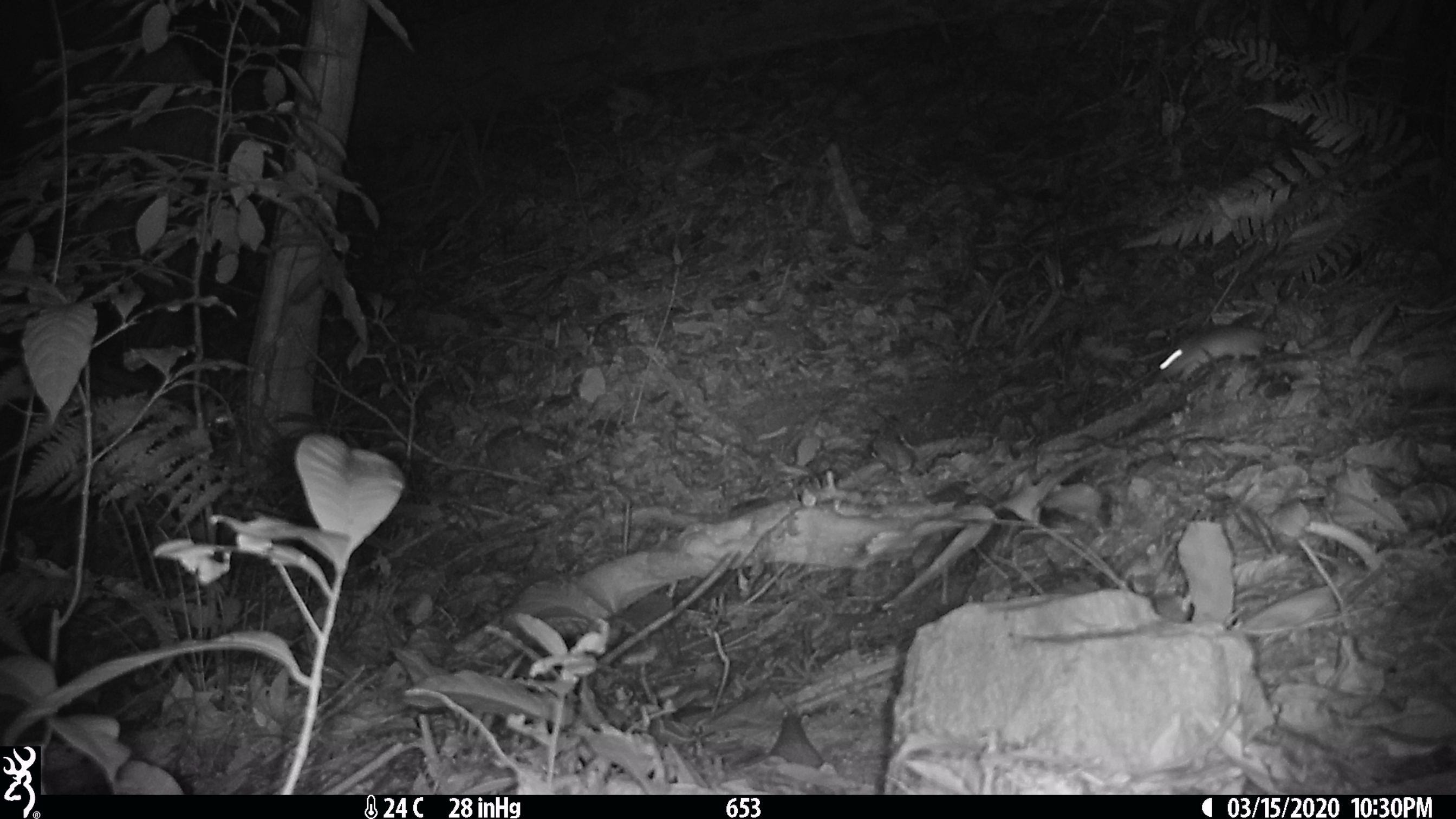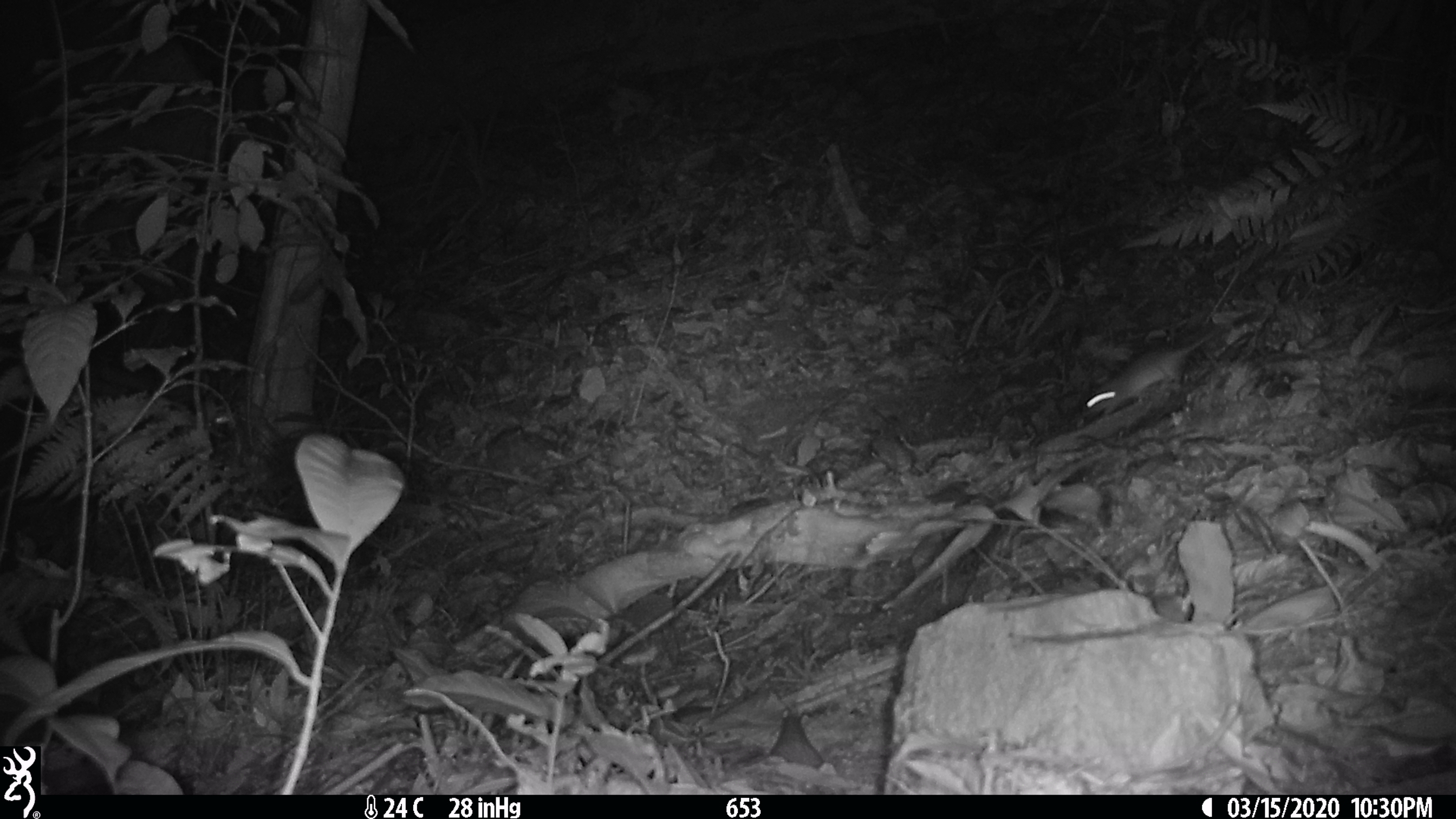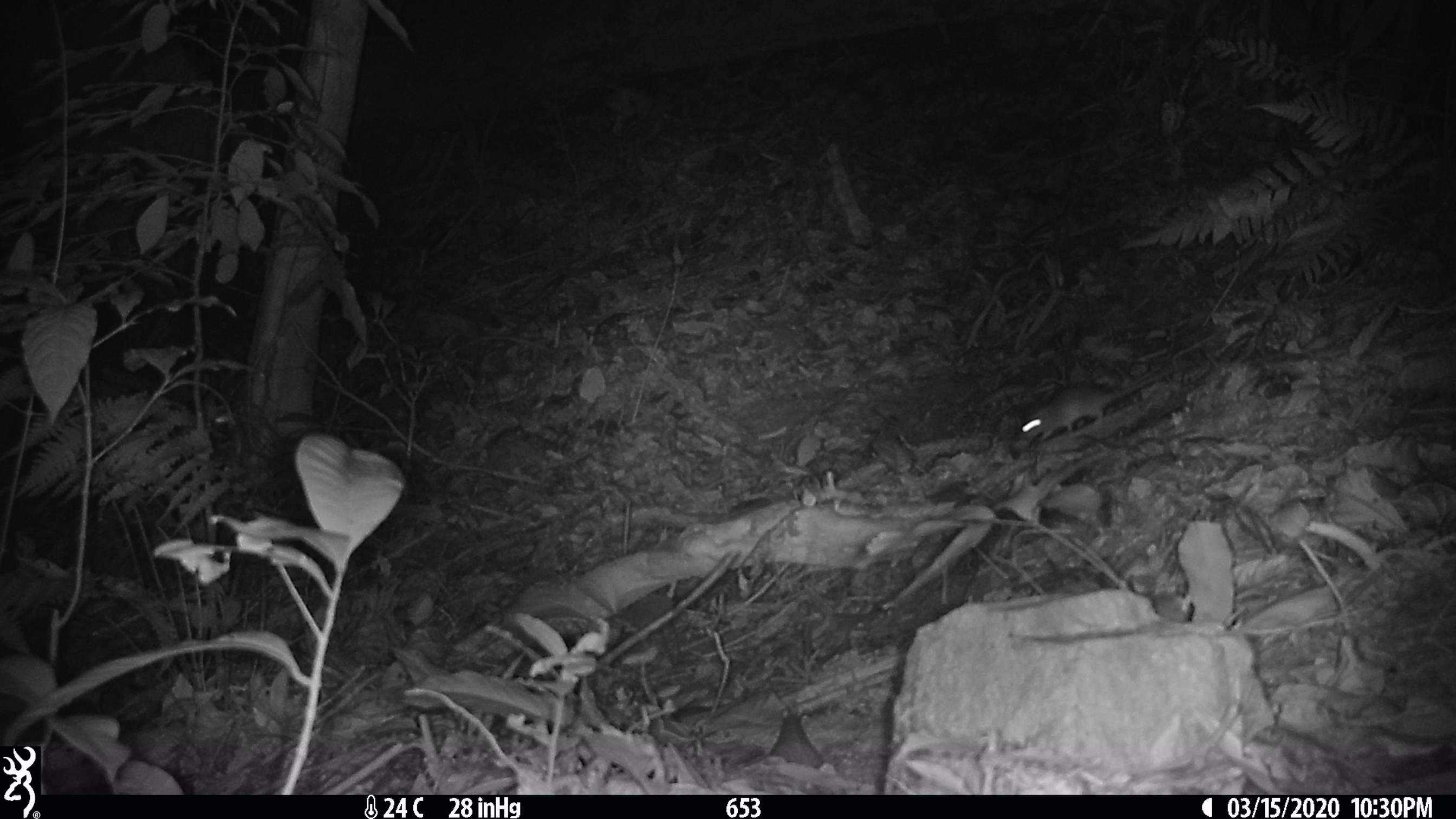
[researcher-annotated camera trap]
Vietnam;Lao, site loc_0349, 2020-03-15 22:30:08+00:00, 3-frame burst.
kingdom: Animalia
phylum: Chordata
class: Mammalia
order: Rodentia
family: Muridae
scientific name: Muridae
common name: old-world mice and rats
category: unidentified murid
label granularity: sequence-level